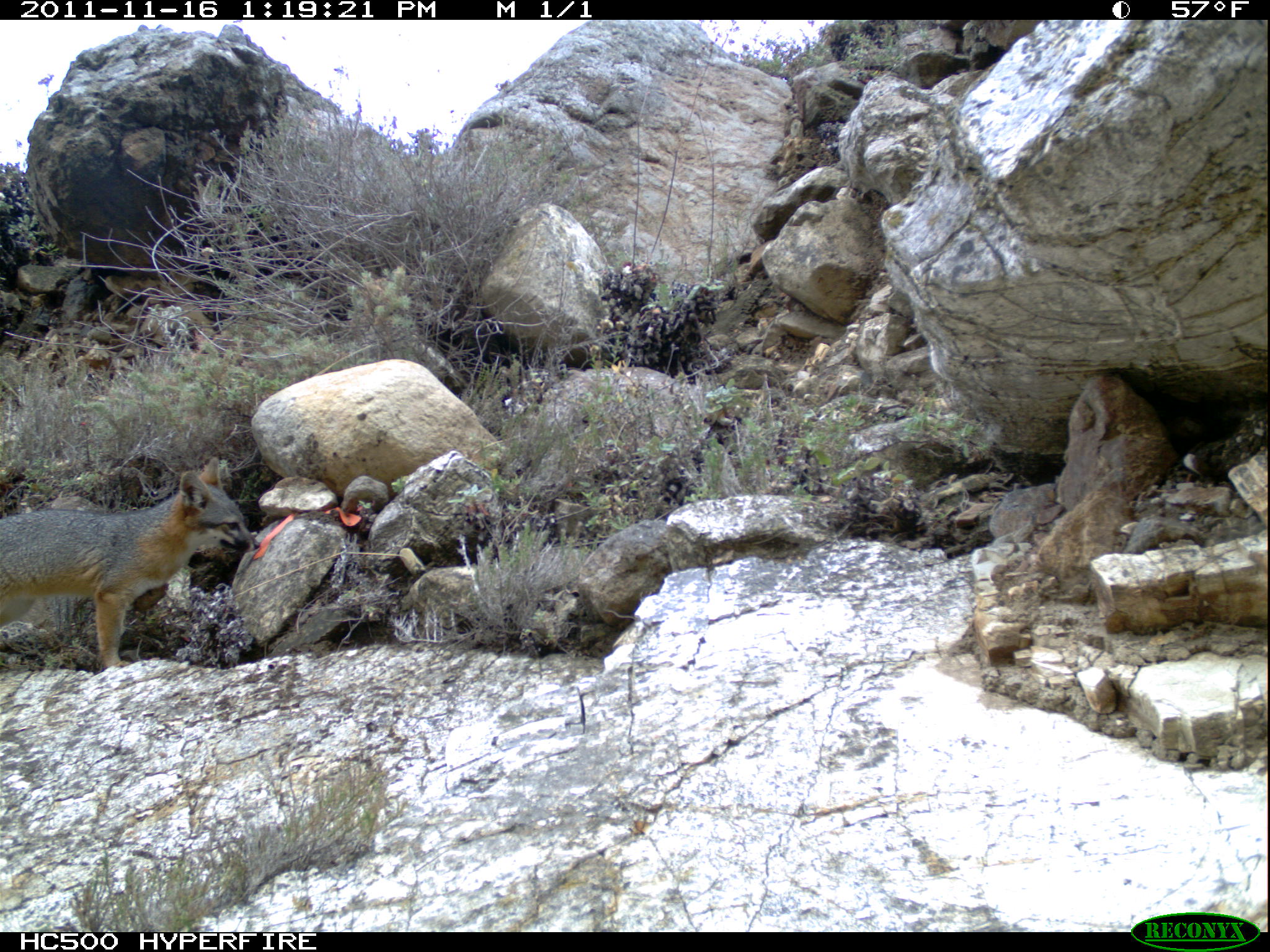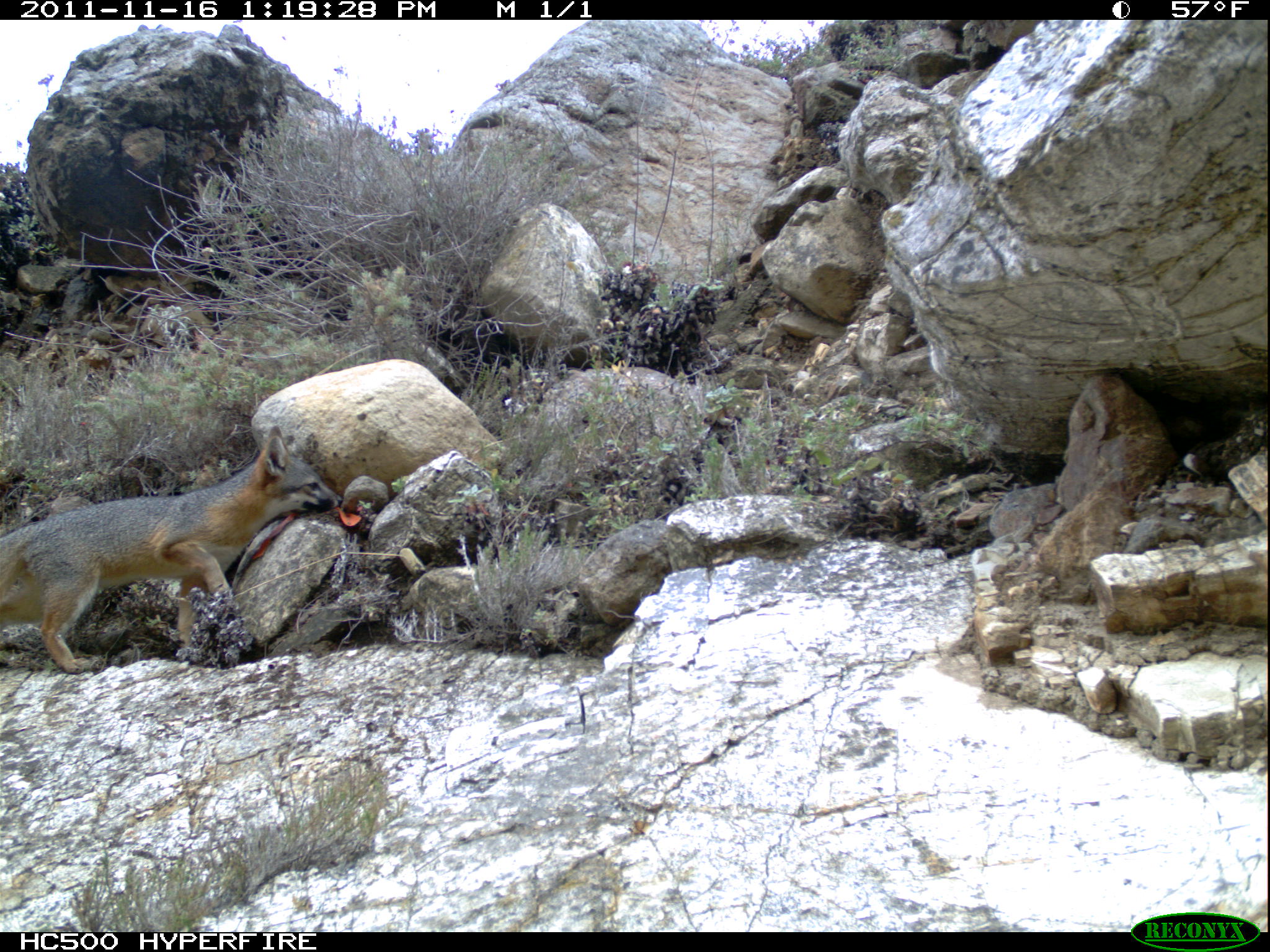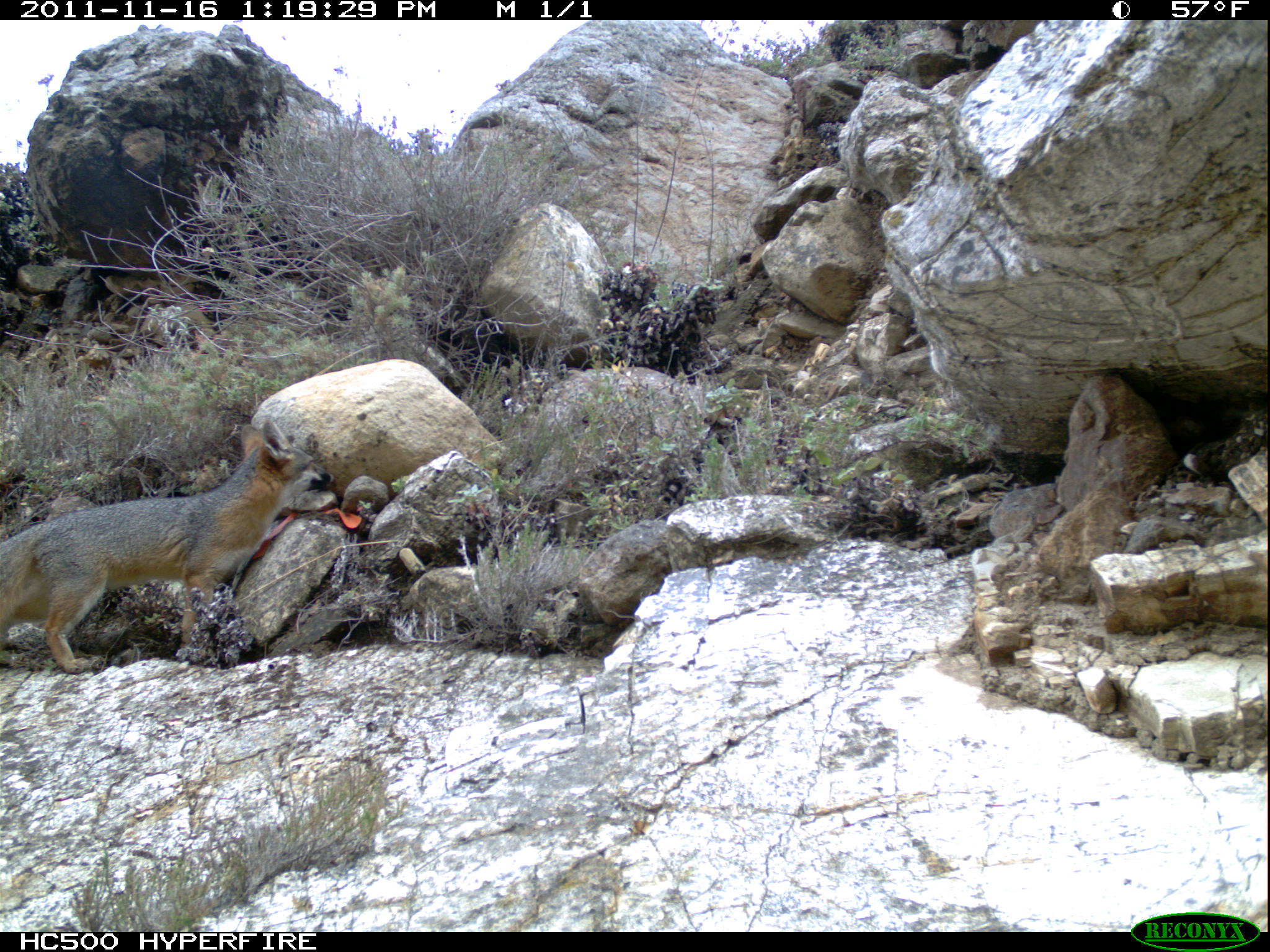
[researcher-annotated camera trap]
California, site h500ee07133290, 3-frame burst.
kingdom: Animalia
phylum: Chordata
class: Mammalia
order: Carnivora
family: Canidae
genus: Urocyon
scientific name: Urocyon littoralis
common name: island fox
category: fox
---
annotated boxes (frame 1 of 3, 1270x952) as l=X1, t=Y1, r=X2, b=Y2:
fox: l=0, t=457, r=260, b=668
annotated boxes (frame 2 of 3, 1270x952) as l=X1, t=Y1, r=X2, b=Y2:
fox: l=0, t=425, r=340, b=674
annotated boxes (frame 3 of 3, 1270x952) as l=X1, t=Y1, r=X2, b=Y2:
fox: l=0, t=415, r=334, b=673